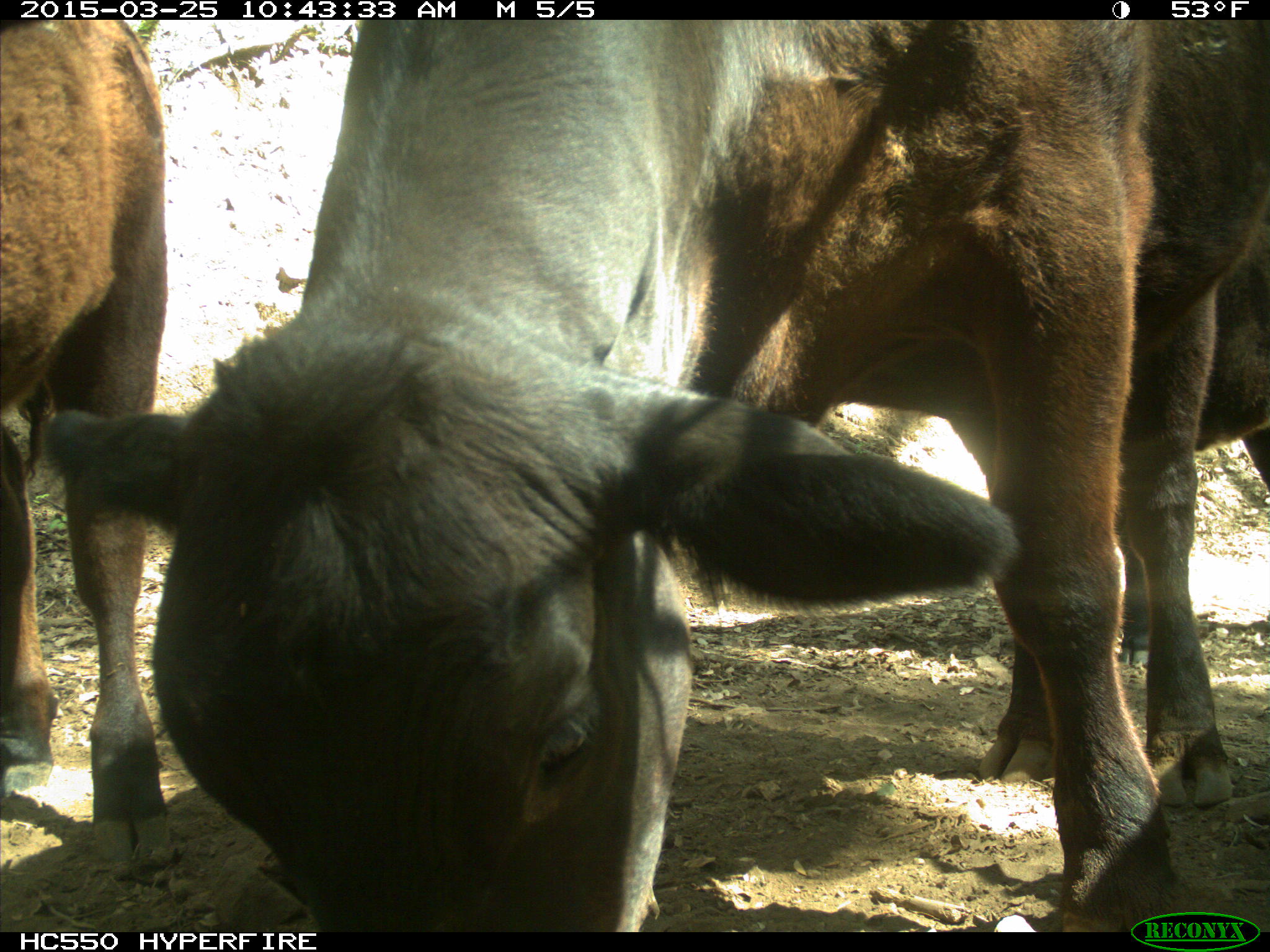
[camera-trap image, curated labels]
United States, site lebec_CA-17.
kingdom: Animalia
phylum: Chordata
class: Mammalia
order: Artiodactyla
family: Bovidae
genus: Bos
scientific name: Bos taurus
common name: domestic cow